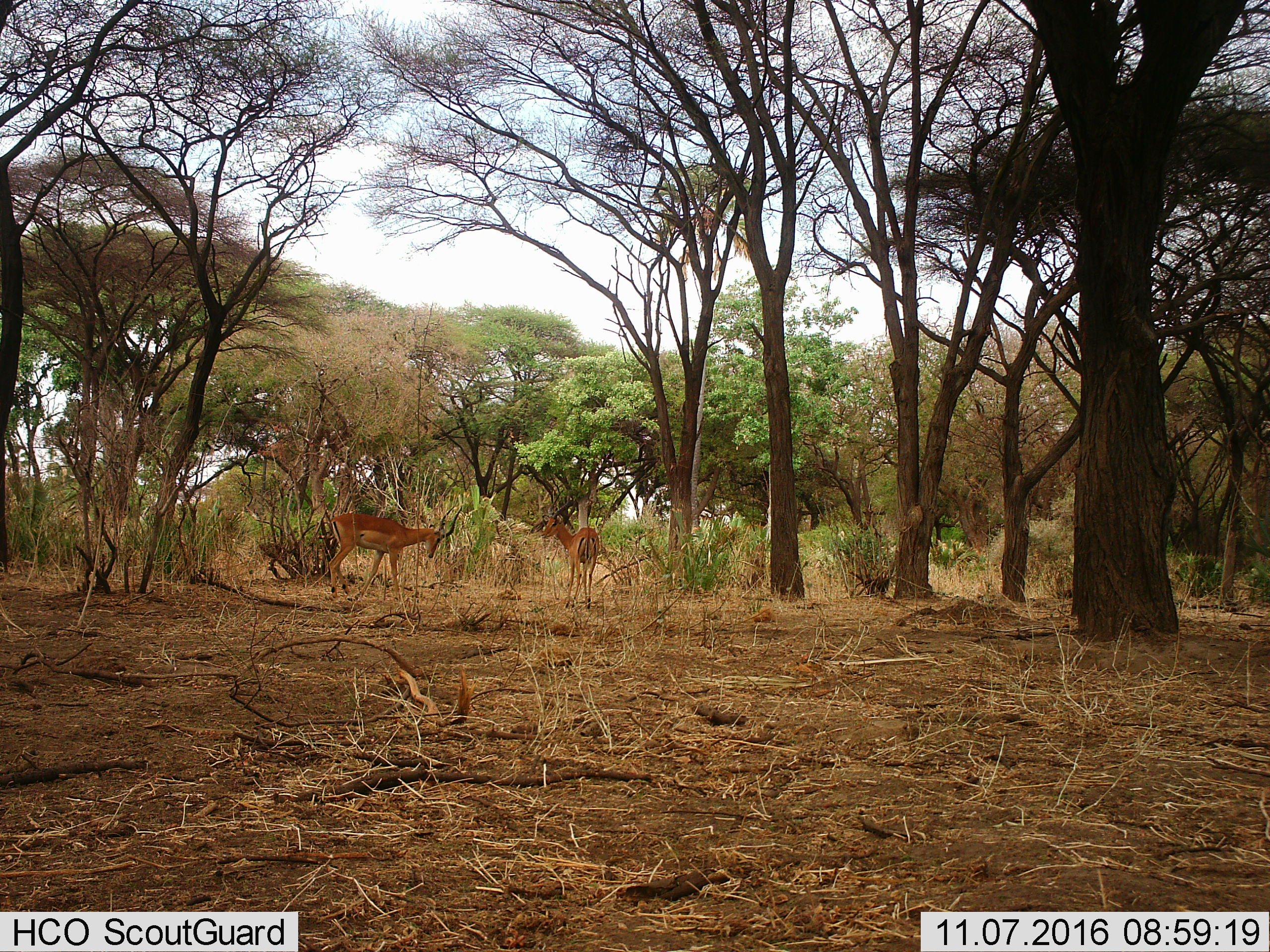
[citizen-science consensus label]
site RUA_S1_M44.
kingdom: Animalia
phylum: Chordata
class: Mammalia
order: Artiodactyla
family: Bovidae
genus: Aepyceros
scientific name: Aepyceros melampus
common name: impala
Impala (Aepyceros melampus), count 2. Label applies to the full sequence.